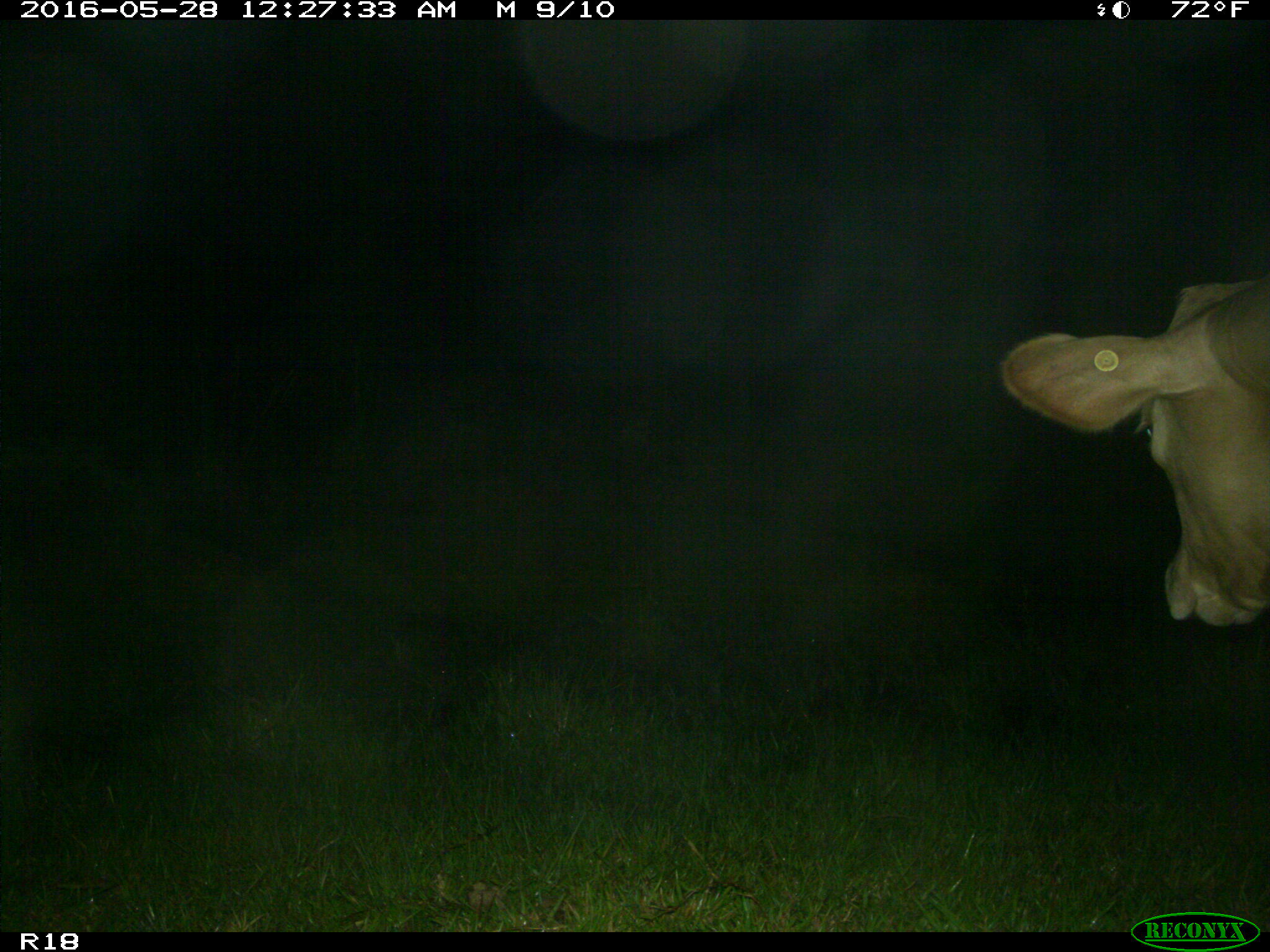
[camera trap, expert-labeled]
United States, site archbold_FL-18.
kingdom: Animalia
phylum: Chordata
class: Mammalia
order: Artiodactyla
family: Bovidae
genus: Bos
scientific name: Bos taurus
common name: domestic cow